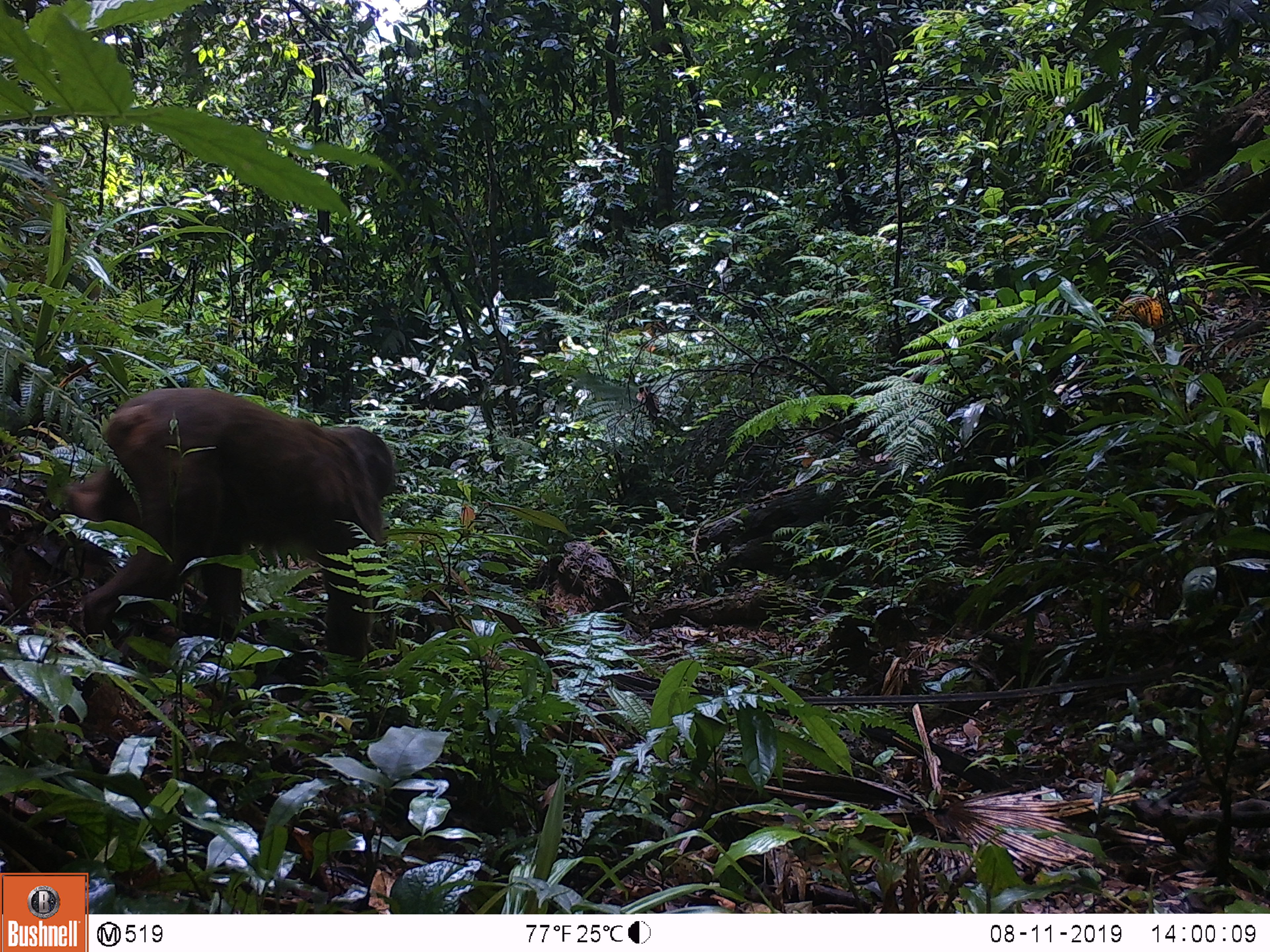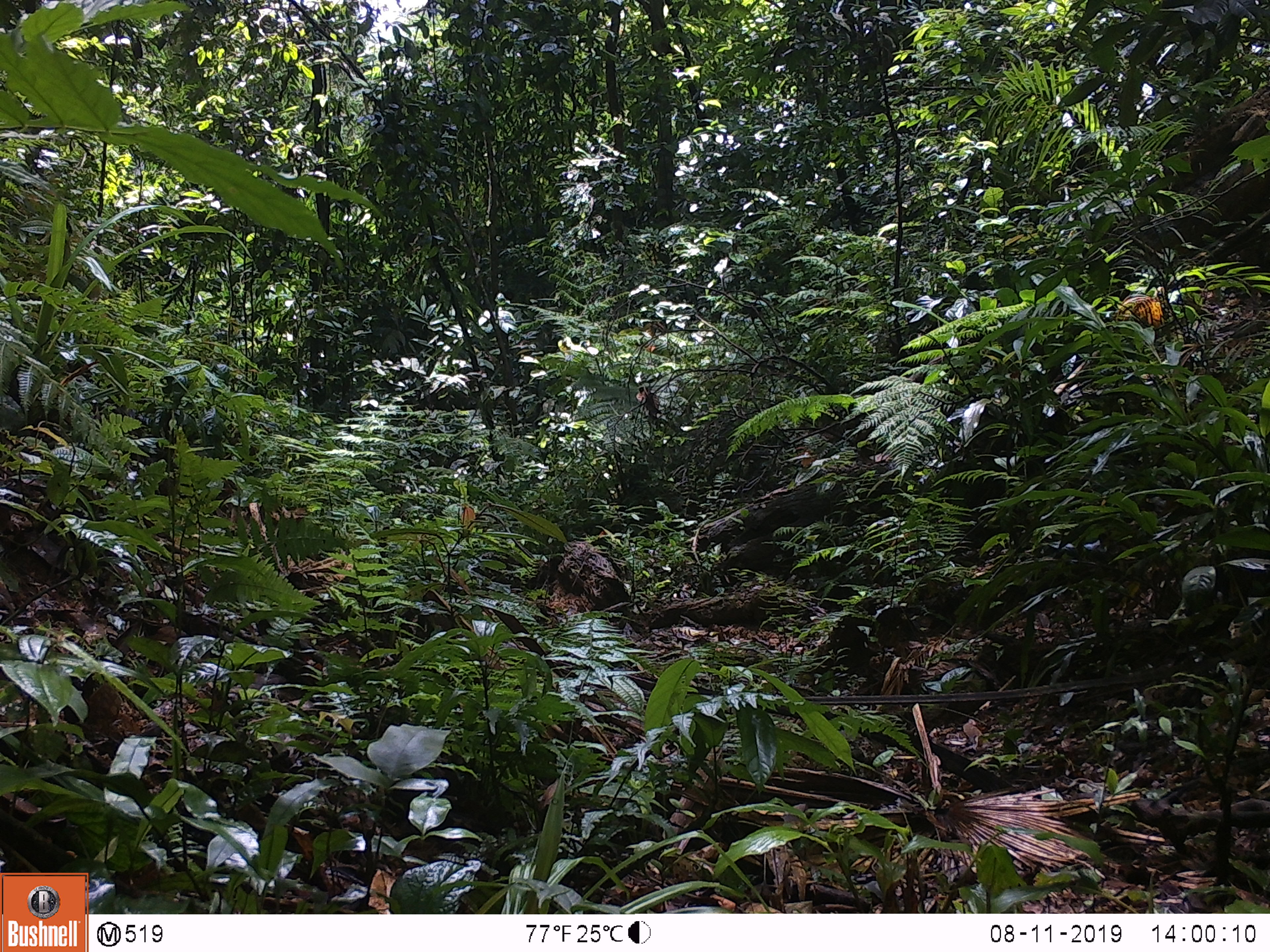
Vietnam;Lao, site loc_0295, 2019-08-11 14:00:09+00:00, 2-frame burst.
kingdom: Animalia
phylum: Chordata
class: Mammalia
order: Primates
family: Cercopithecidae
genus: Macaca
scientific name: Macaca arctoides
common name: stump-tailed macaque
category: stump tailed macaque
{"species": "stump tailed macaque (stump-tailed macaque) (Macaca arctoides)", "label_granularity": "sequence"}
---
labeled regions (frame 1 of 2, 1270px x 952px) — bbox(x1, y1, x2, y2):
stump tailed macaque: bbox(58, 387, 395, 675)